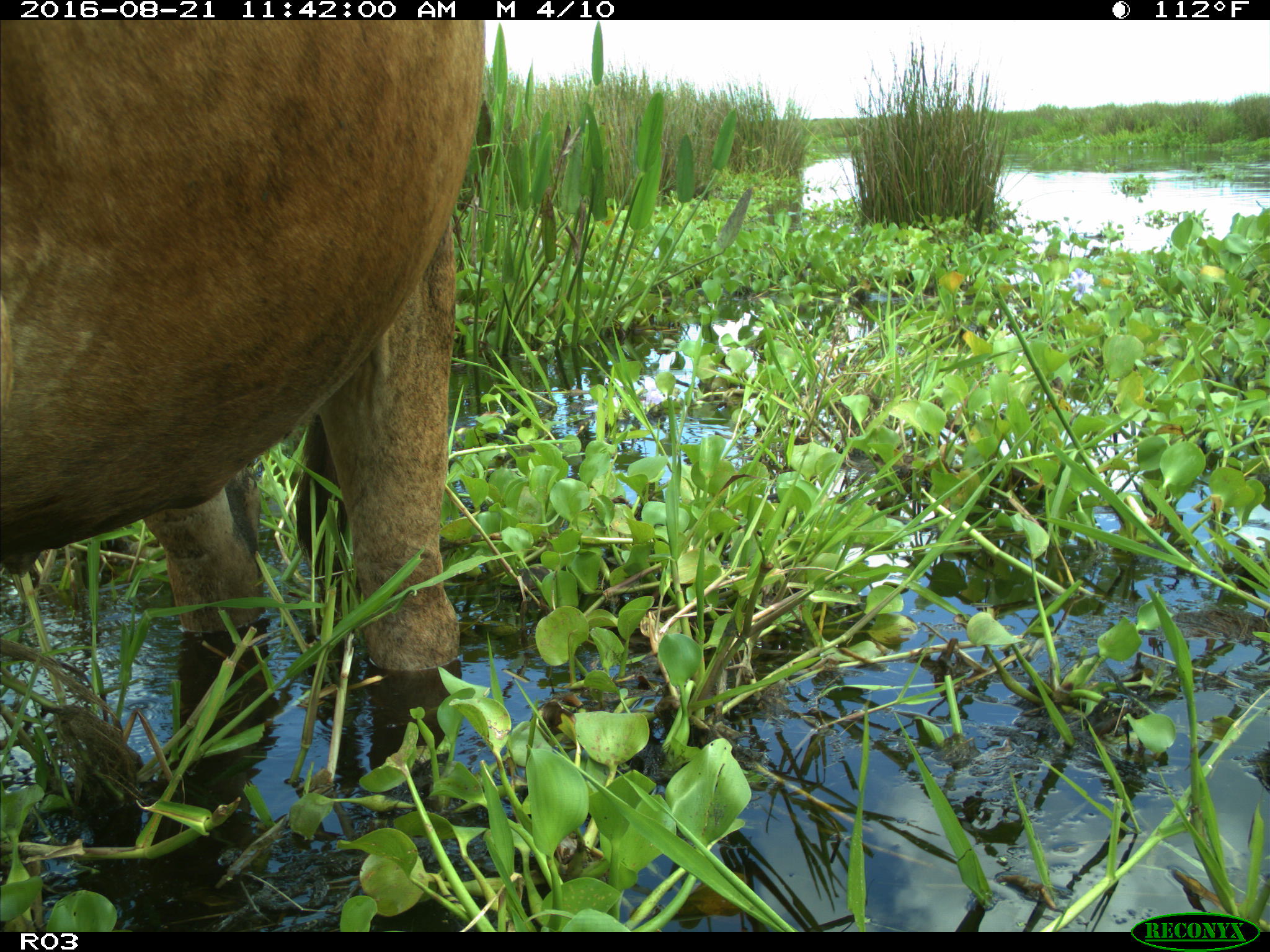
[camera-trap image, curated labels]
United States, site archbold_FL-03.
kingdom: Animalia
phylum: Chordata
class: Mammalia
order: Artiodactyla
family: Bovidae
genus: Bos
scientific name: Bos taurus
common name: domestic cow